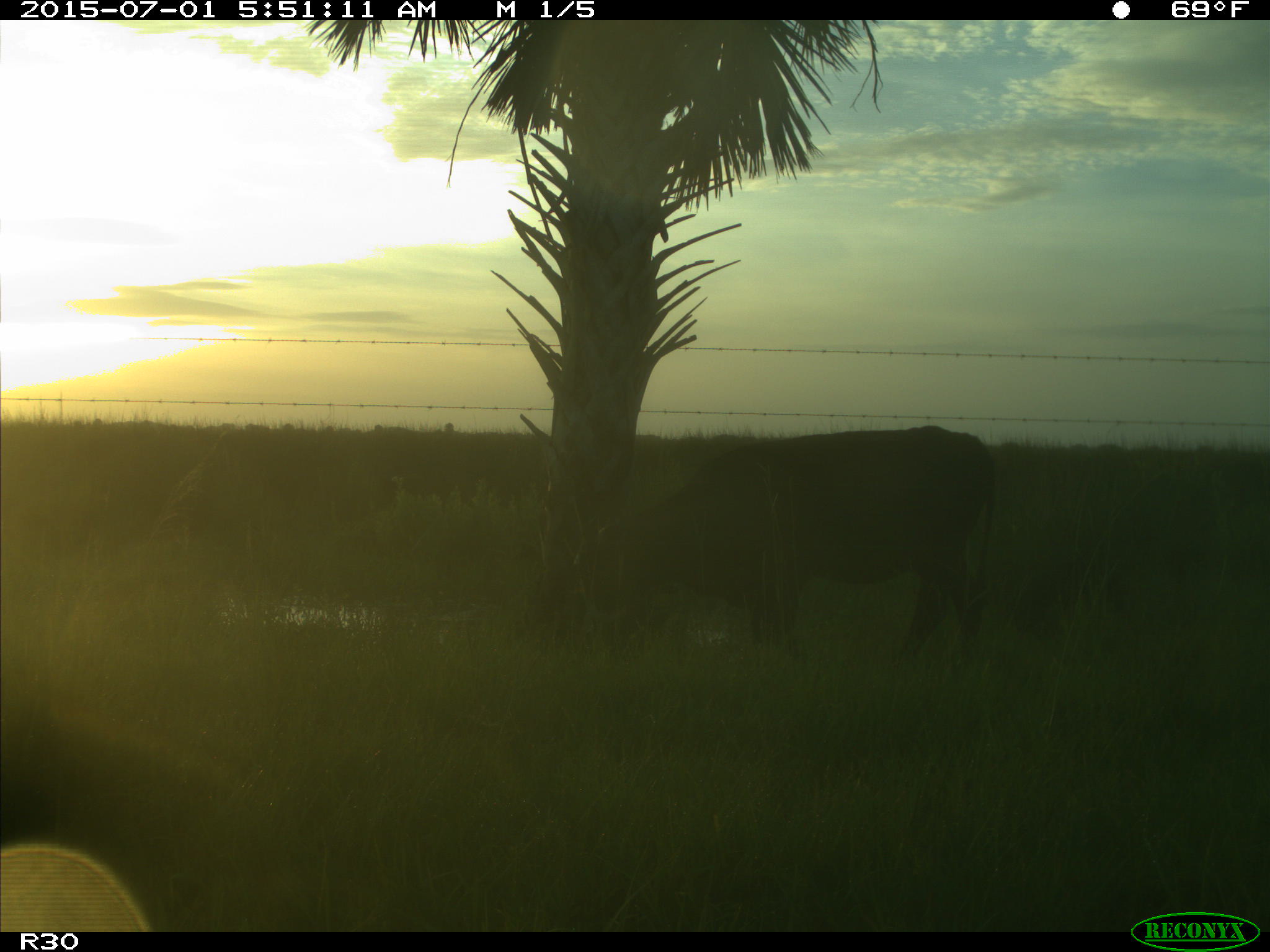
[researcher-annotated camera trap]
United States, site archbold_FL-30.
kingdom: Animalia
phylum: Chordata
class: Mammalia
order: Artiodactyla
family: Bovidae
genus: Bos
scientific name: Bos taurus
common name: domestic cow